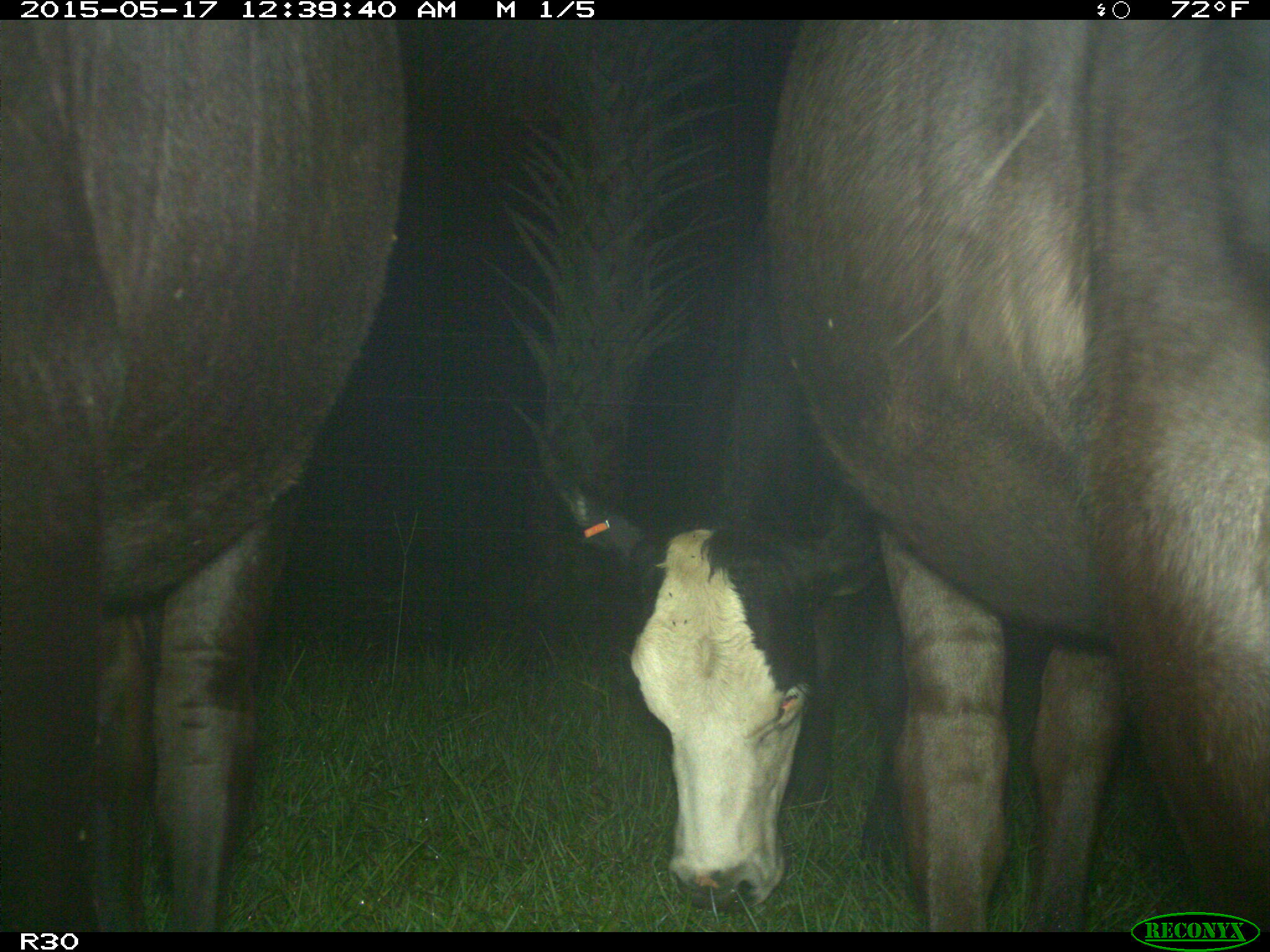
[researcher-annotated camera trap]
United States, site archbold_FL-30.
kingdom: Animalia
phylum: Chordata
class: Mammalia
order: Artiodactyla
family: Bovidae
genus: Bos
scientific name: Bos taurus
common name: domestic cow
Bos taurus (domestic cow).